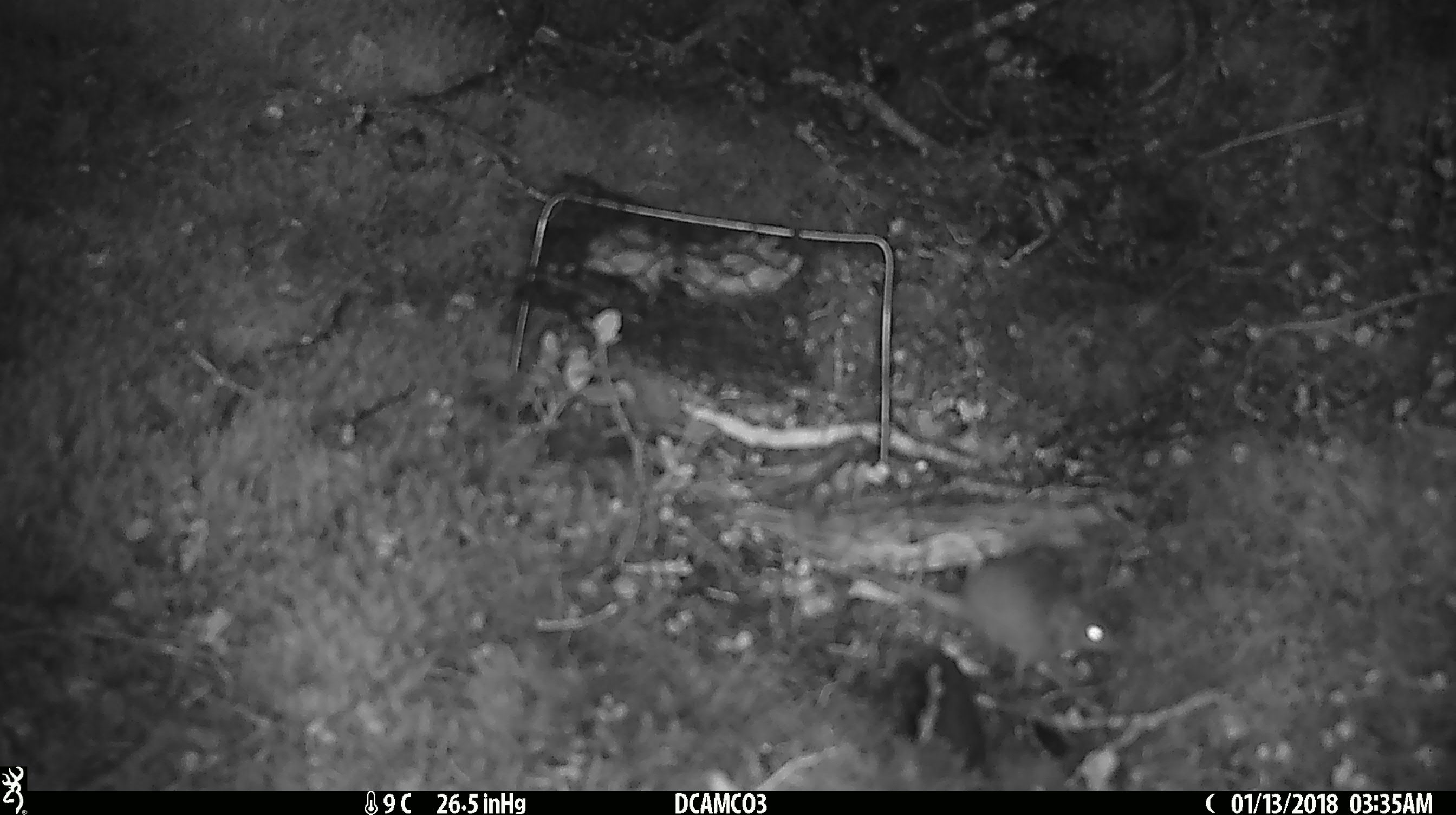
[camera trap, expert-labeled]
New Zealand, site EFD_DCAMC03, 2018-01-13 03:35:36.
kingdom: Animalia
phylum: Chordata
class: Mammalia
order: Rodentia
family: Muridae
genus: Mus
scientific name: Mus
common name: mouse